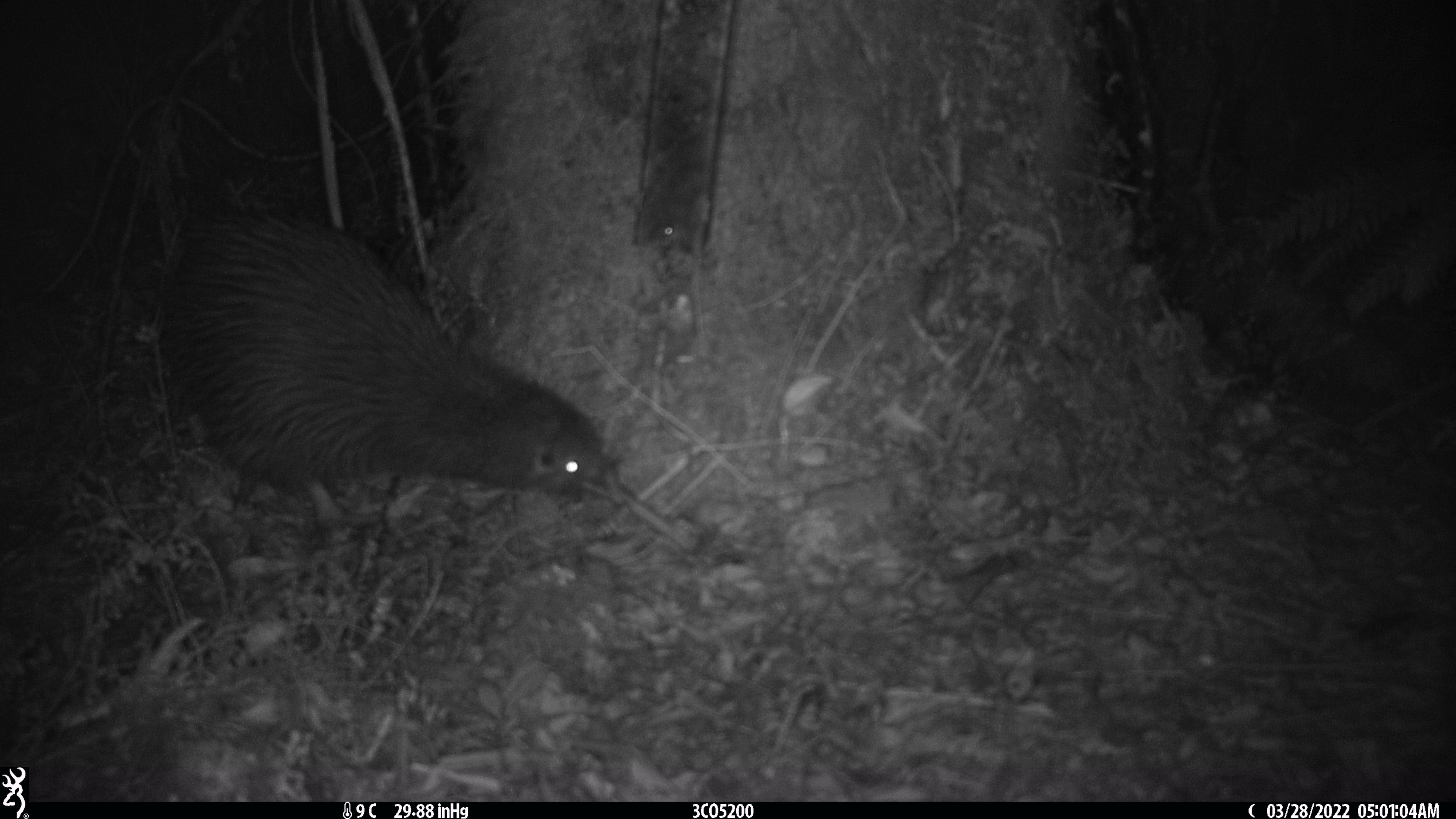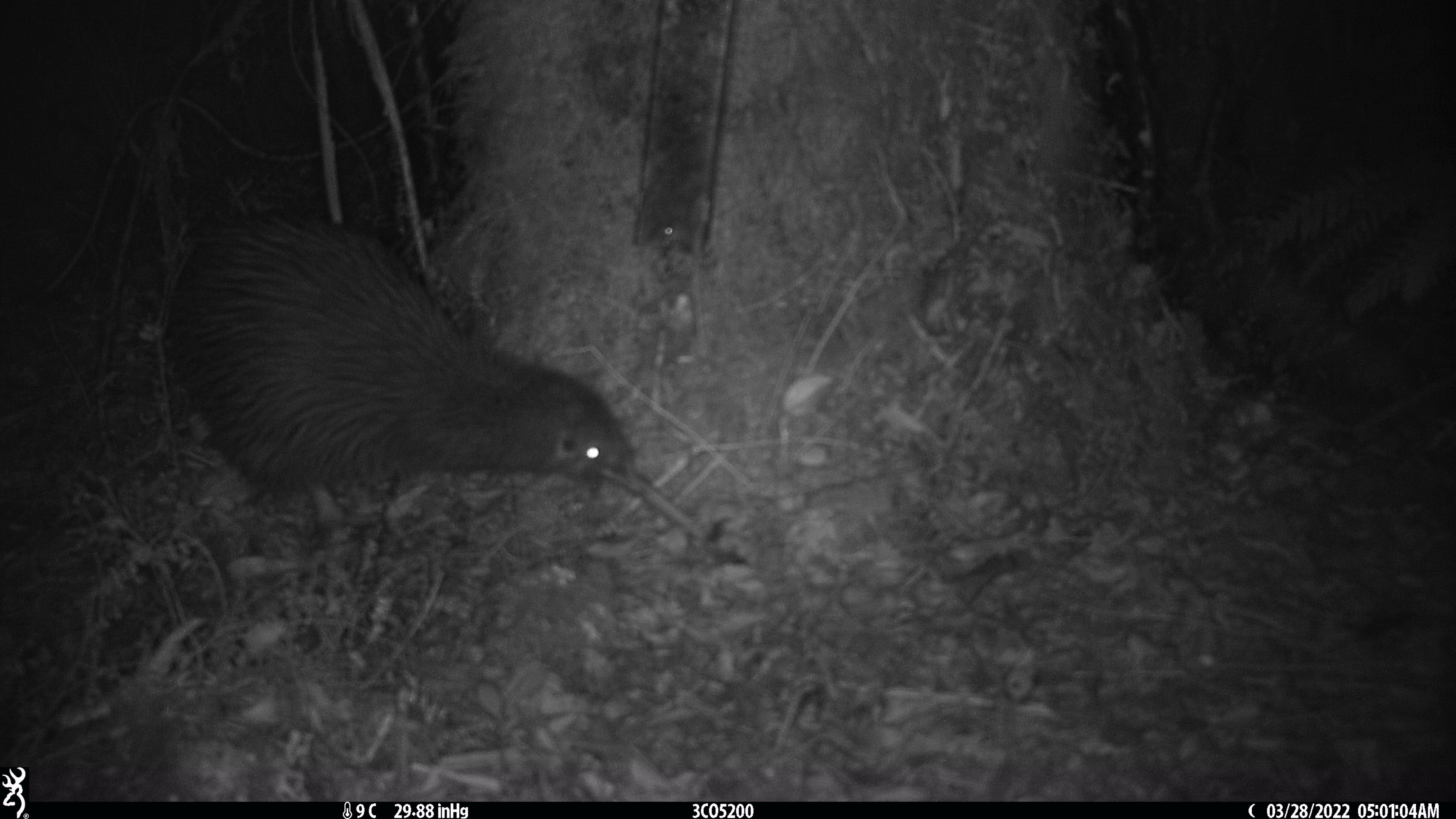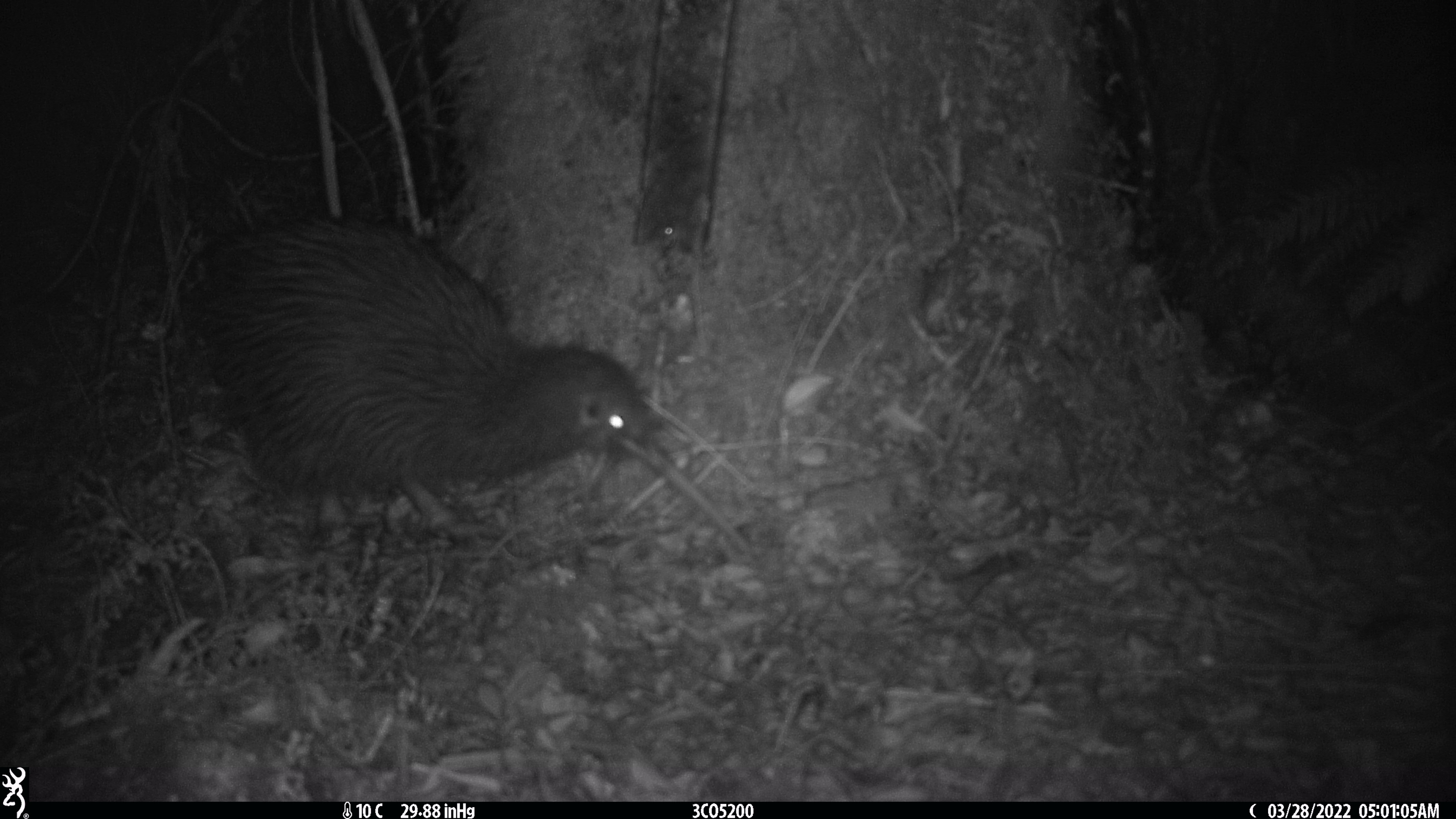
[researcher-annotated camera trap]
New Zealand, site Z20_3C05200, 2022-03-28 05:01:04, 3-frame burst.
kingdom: Animalia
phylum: Chordata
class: Aves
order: Apterygiformes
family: Apterygidae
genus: Apteryx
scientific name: Apteryx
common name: kiwi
Kiwi (Apteryx).